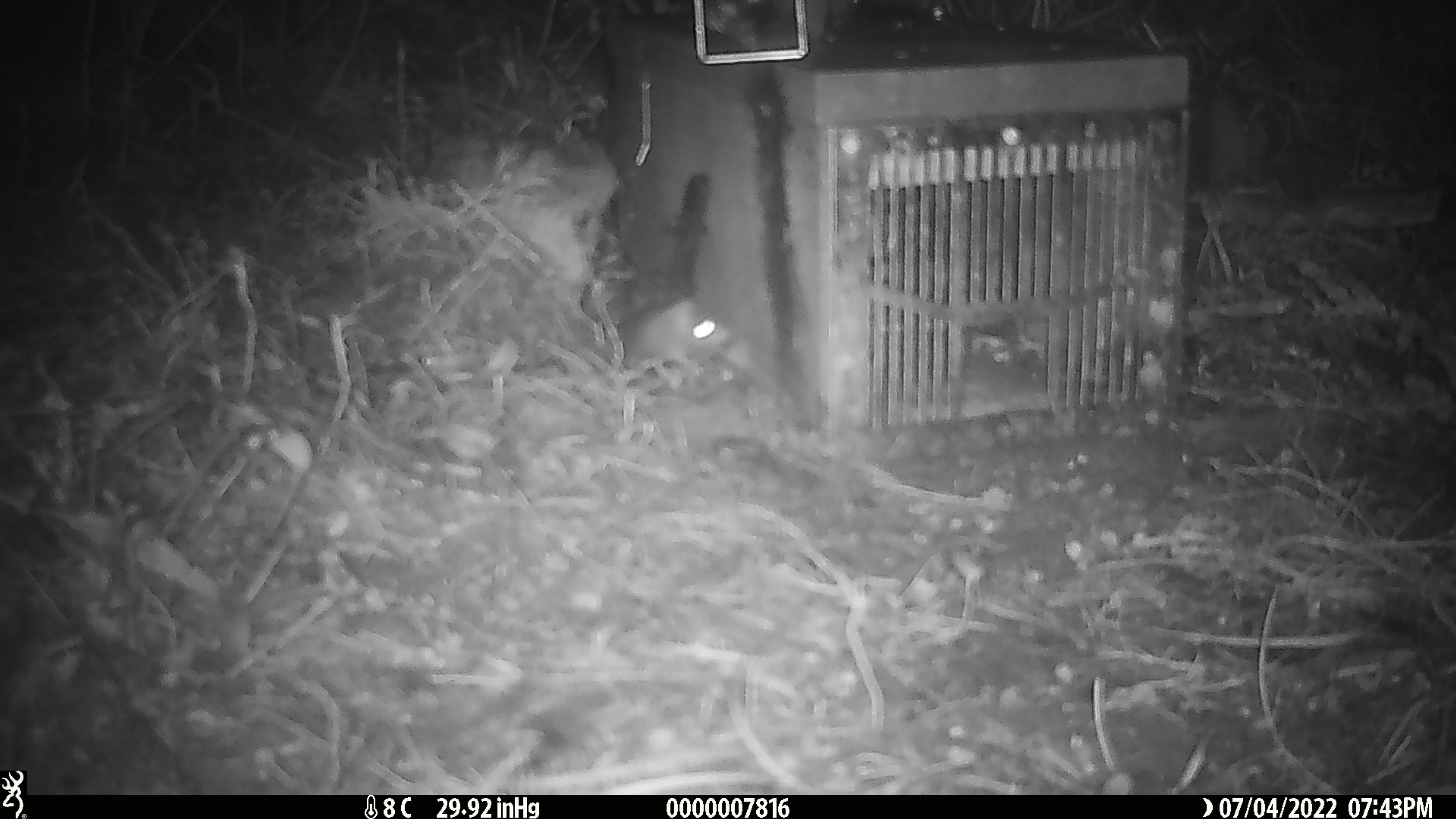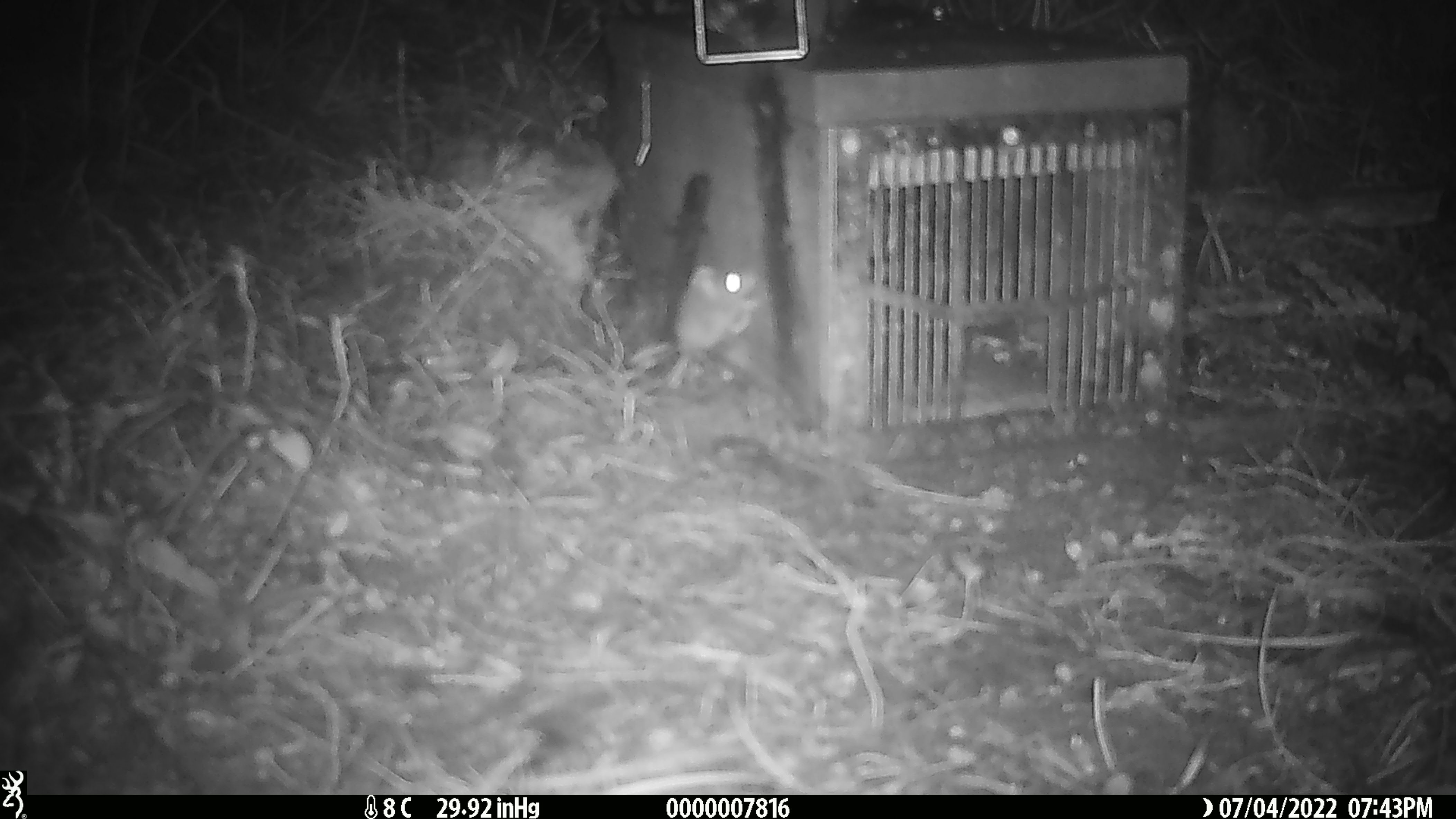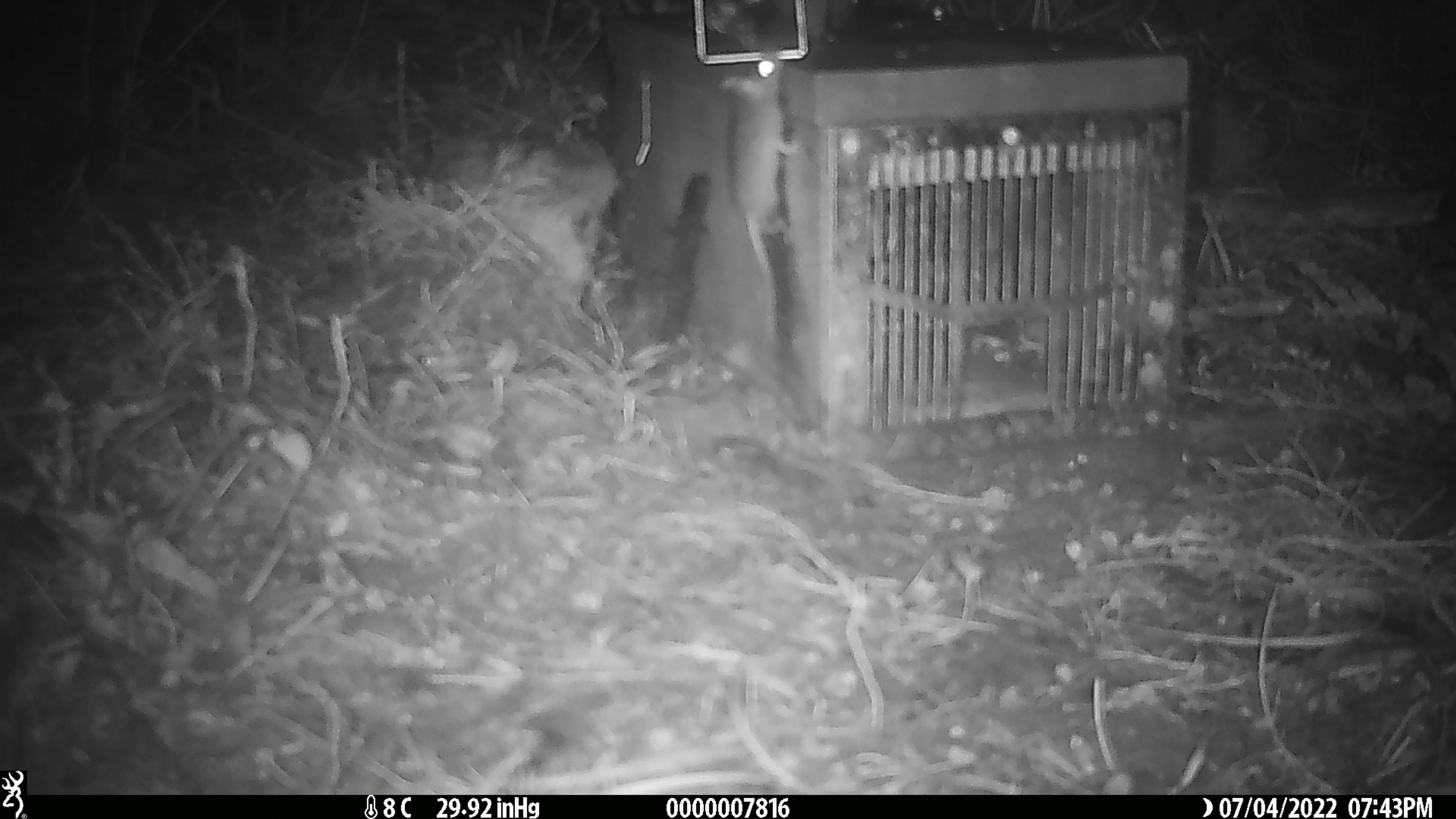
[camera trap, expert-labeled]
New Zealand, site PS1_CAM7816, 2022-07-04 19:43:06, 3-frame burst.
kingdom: Animalia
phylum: Chordata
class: Mammalia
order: Rodentia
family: Muridae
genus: Mus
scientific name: Mus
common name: mouse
Mouse (Mus).